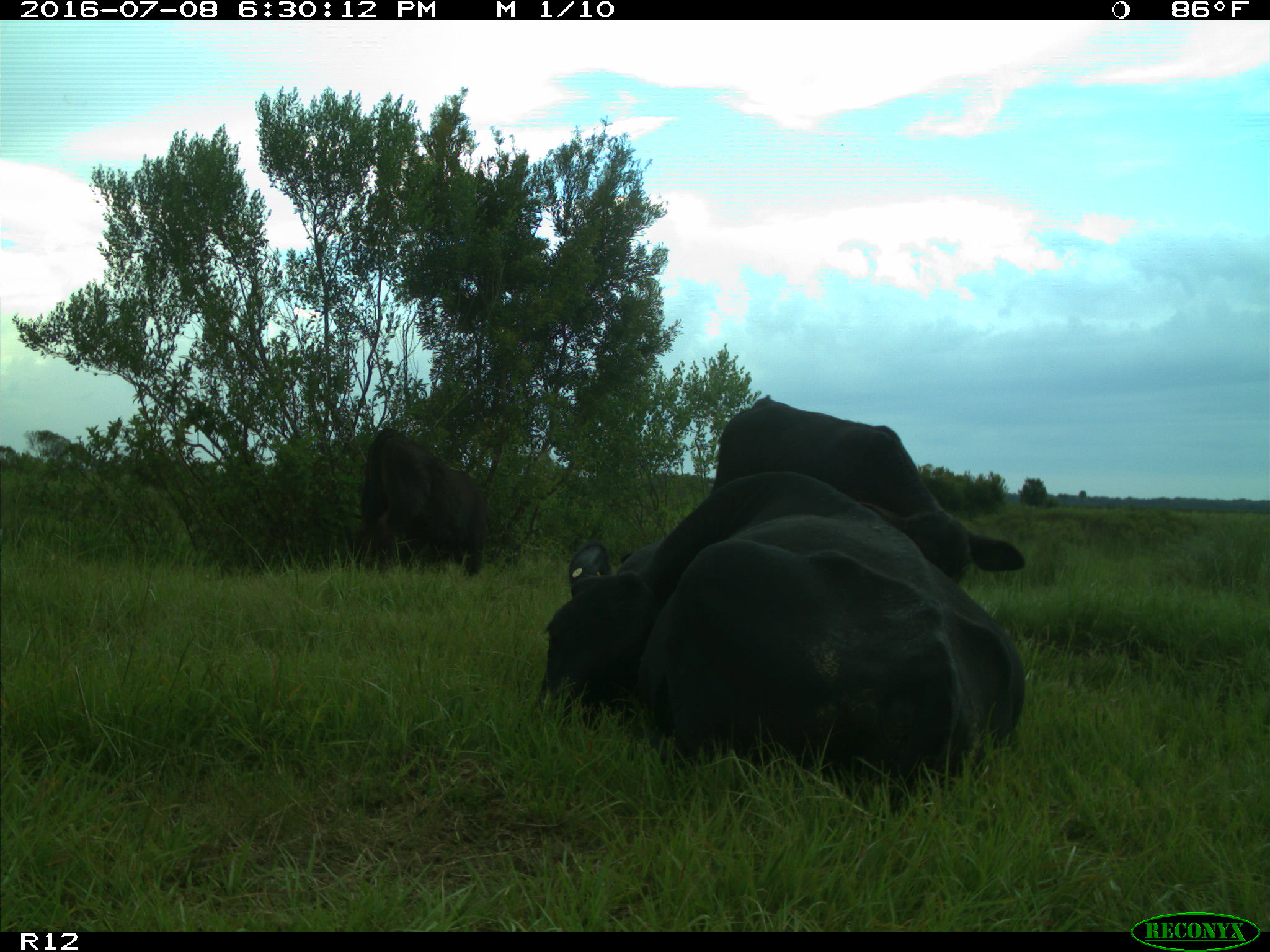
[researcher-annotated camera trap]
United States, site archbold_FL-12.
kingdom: Animalia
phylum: Chordata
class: Mammalia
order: Artiodactyla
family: Bovidae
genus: Bos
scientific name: Bos taurus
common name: domestic cow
Bos taurus (domestic cow).